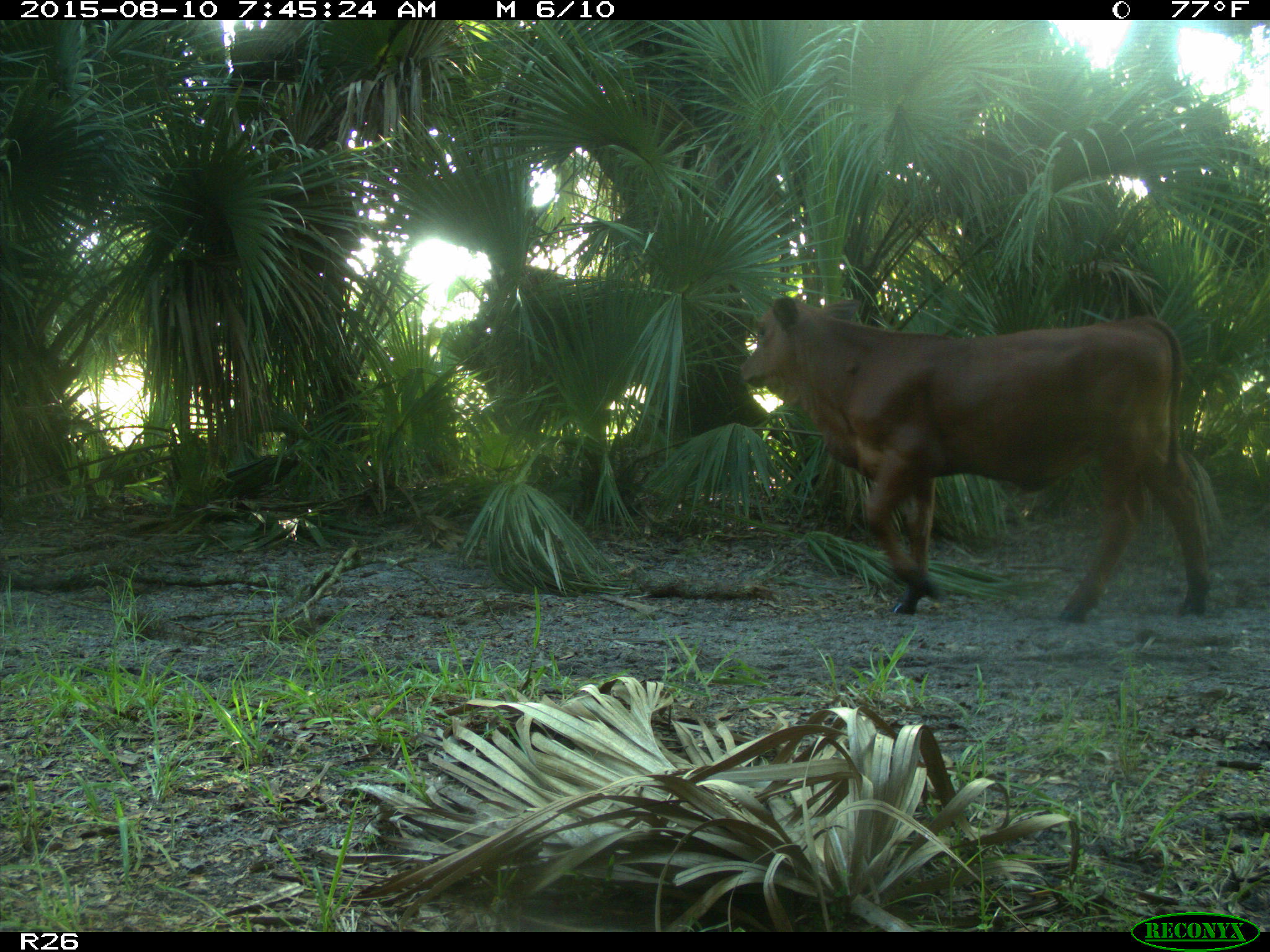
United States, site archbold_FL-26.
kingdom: Animalia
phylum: Chordata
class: Mammalia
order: Artiodactyla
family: Bovidae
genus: Bos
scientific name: Bos taurus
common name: domestic cow